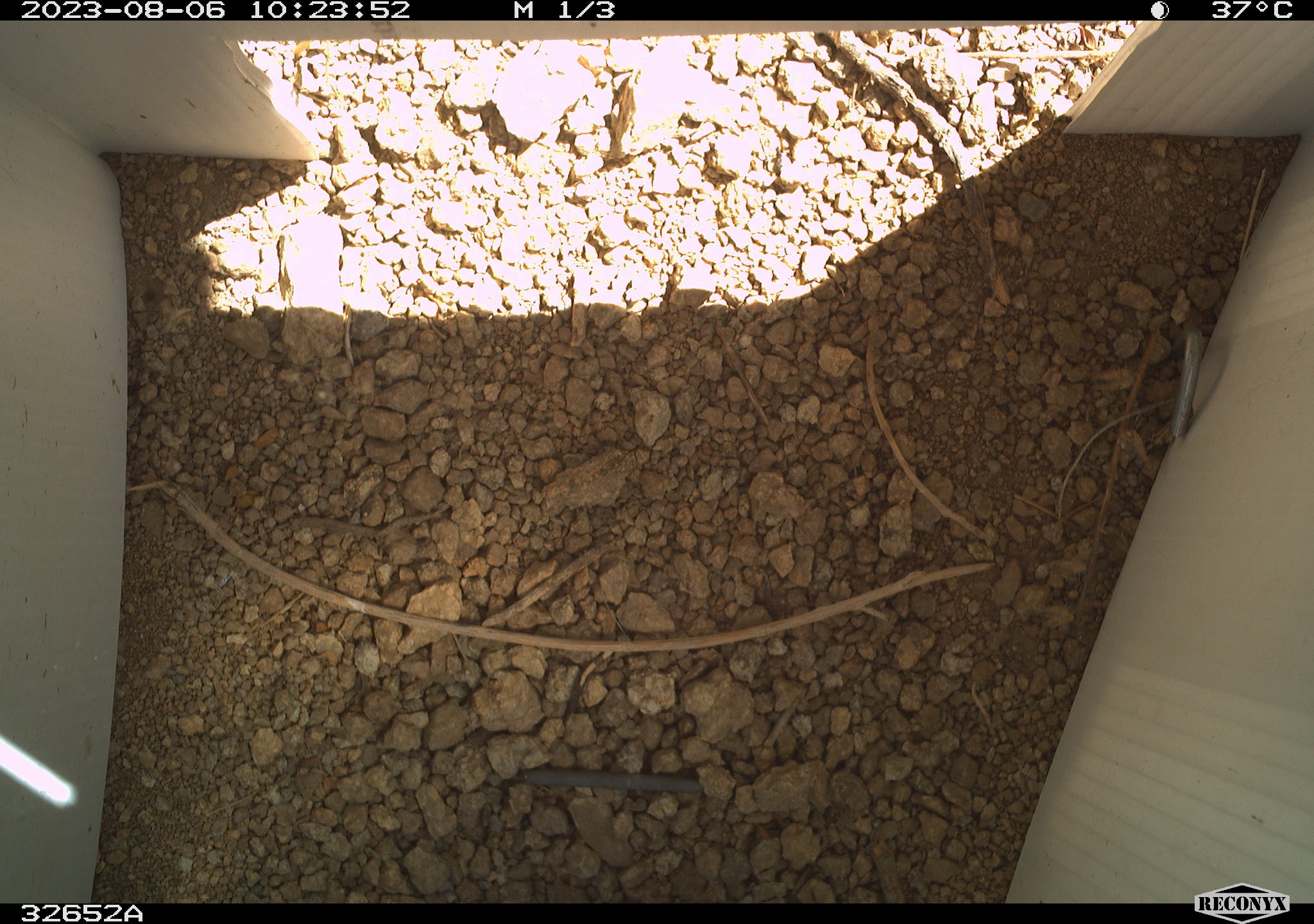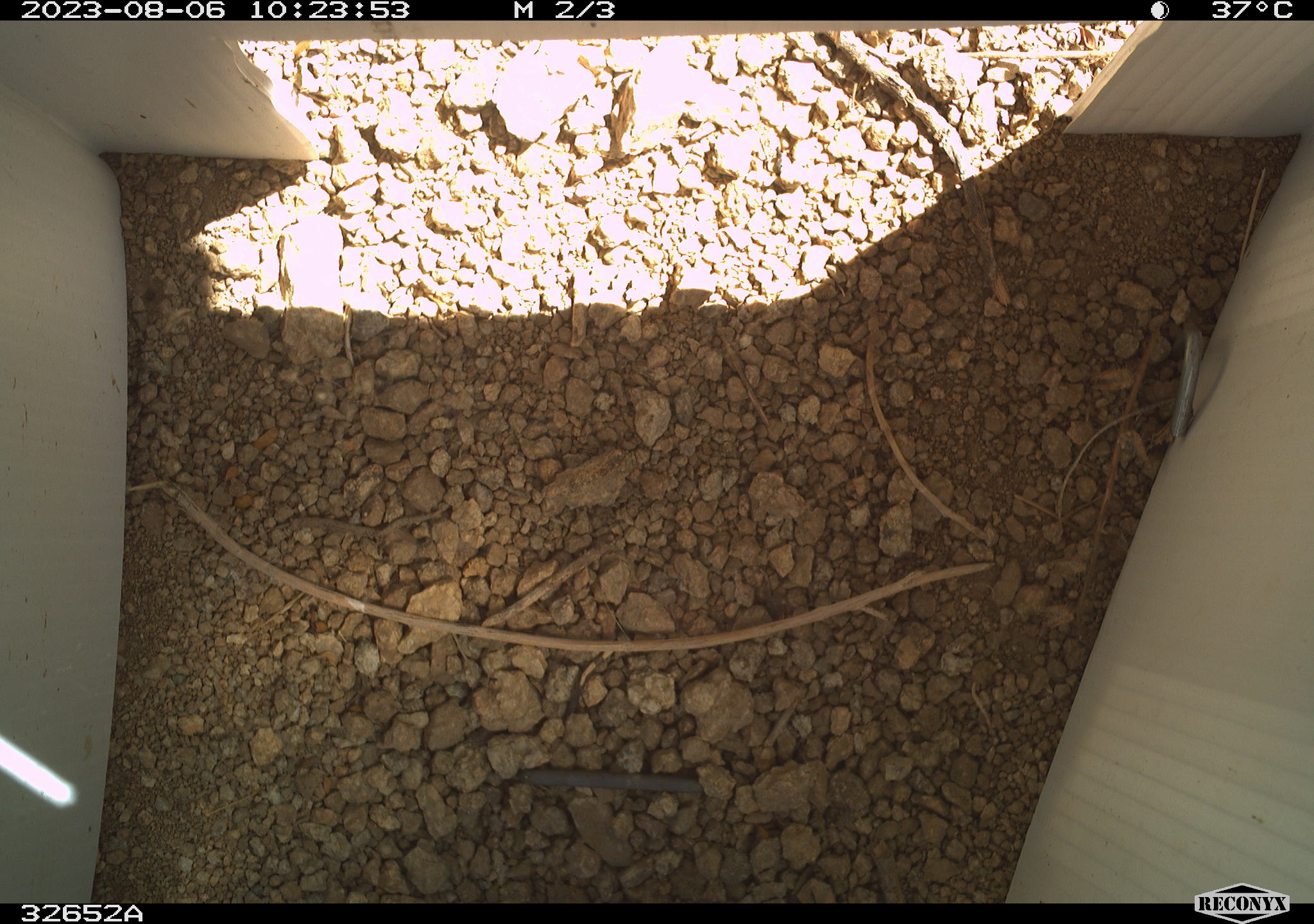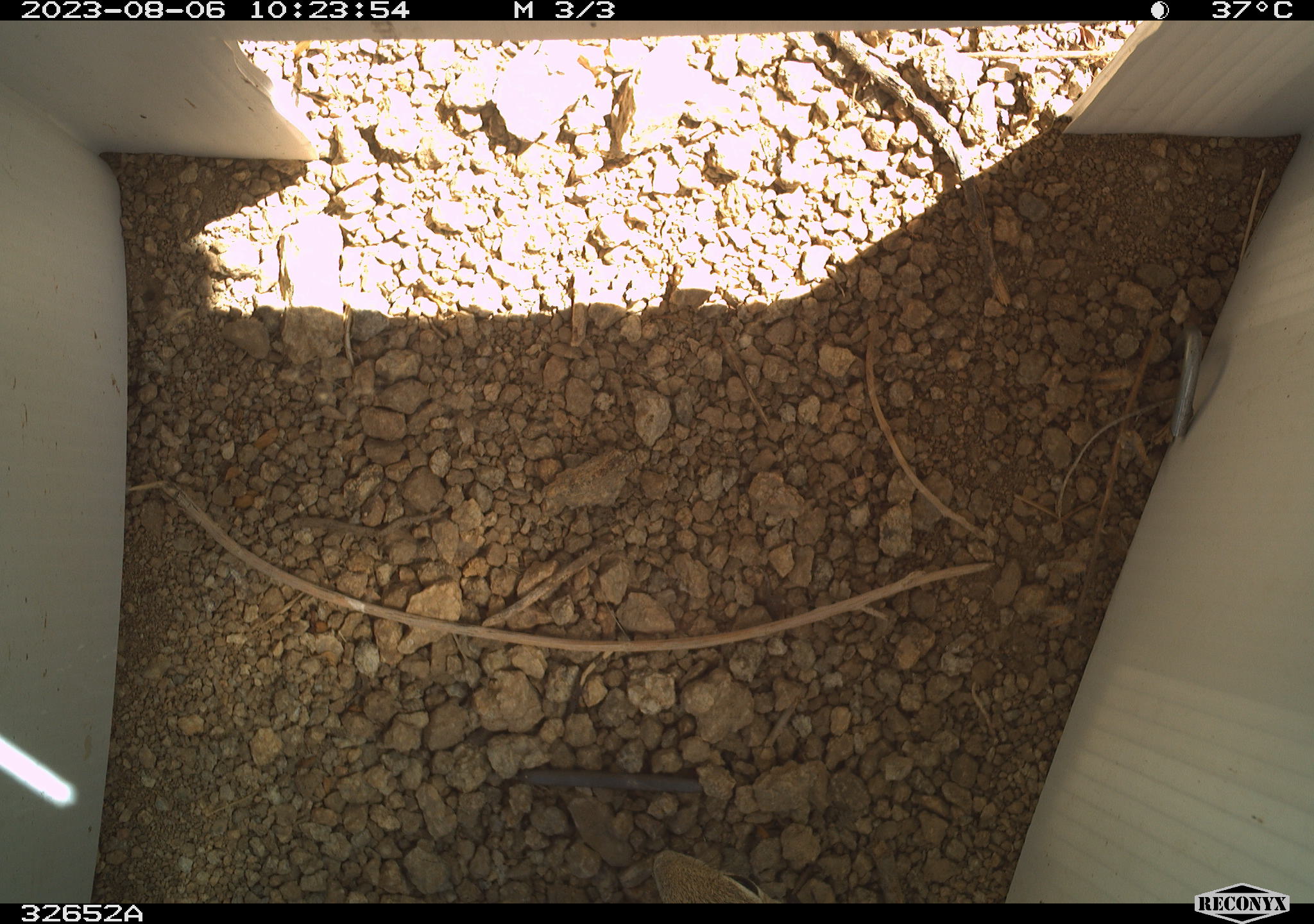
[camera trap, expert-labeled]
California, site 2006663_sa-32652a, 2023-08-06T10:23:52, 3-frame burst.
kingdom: Animalia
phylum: Chordata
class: Mammalia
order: Rodentia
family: Sciuridae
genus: Ammospermophilus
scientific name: Ammospermophilus leucurus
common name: white-tailed antelope squirrel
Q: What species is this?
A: White-tailed antelope squirrel (Ammospermophilus leucurus).